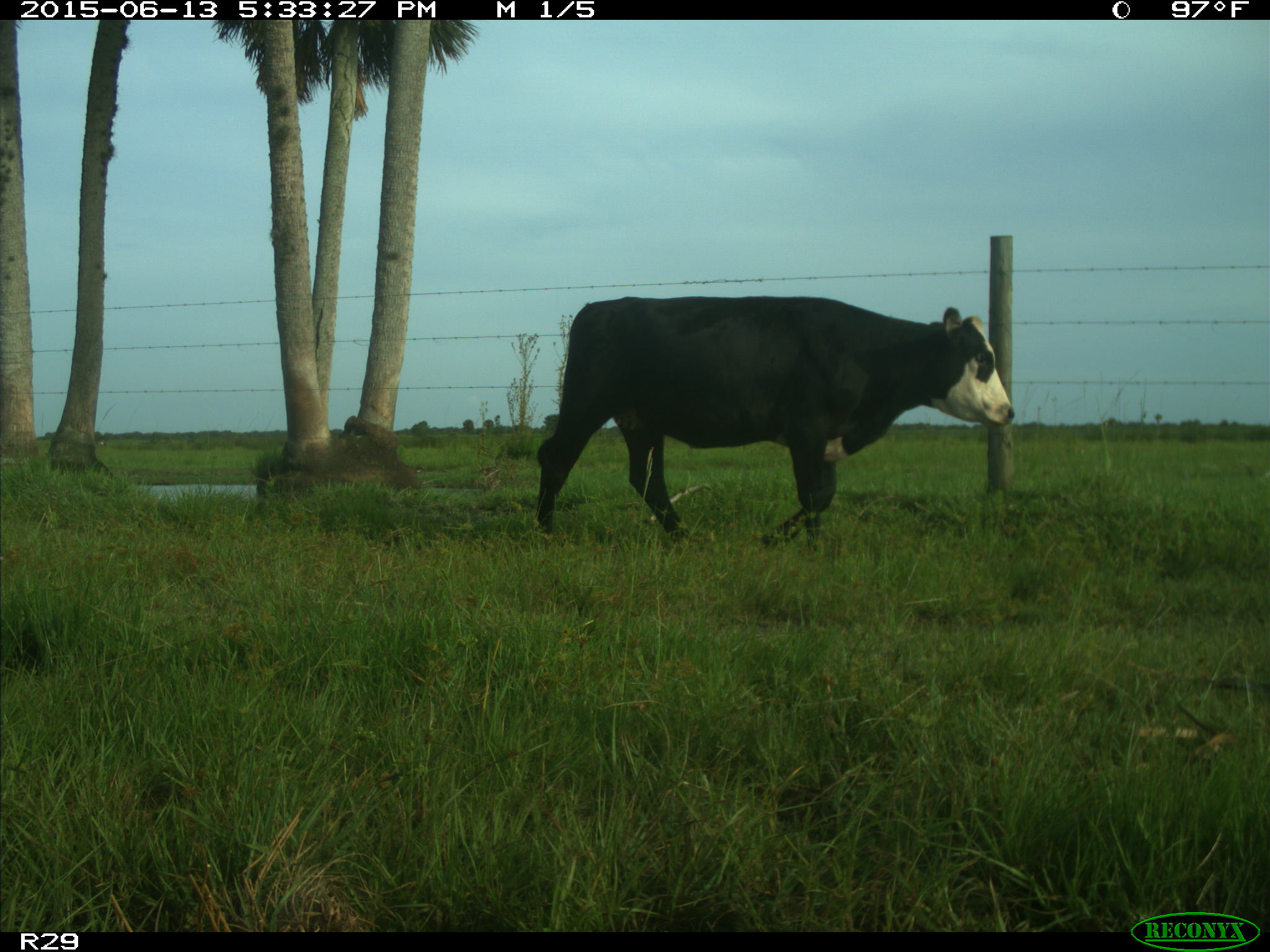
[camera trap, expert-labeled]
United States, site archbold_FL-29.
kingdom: Animalia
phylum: Chordata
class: Mammalia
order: Artiodactyla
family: Bovidae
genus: Bos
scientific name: Bos taurus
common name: domestic cow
Bos taurus (domestic cow).